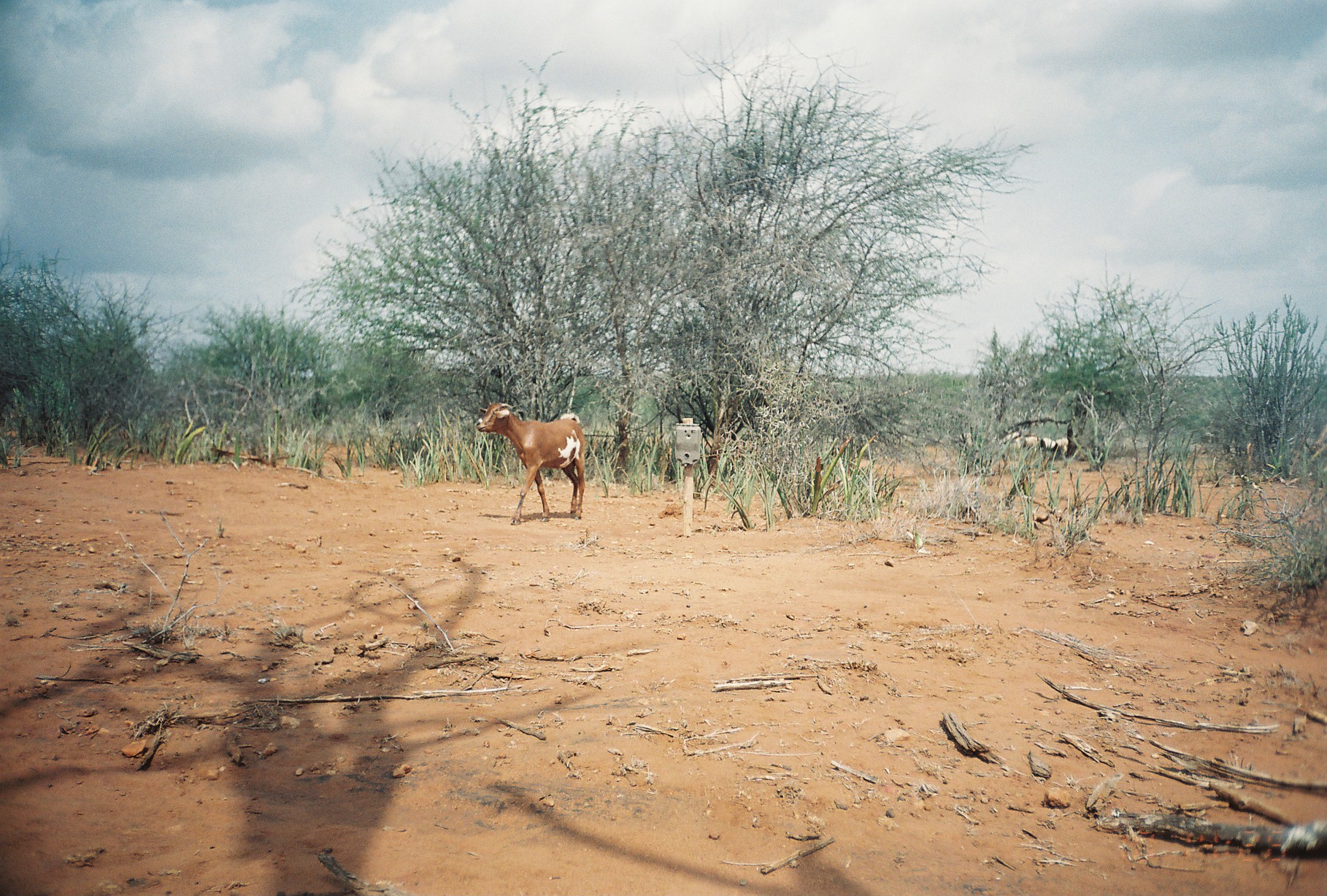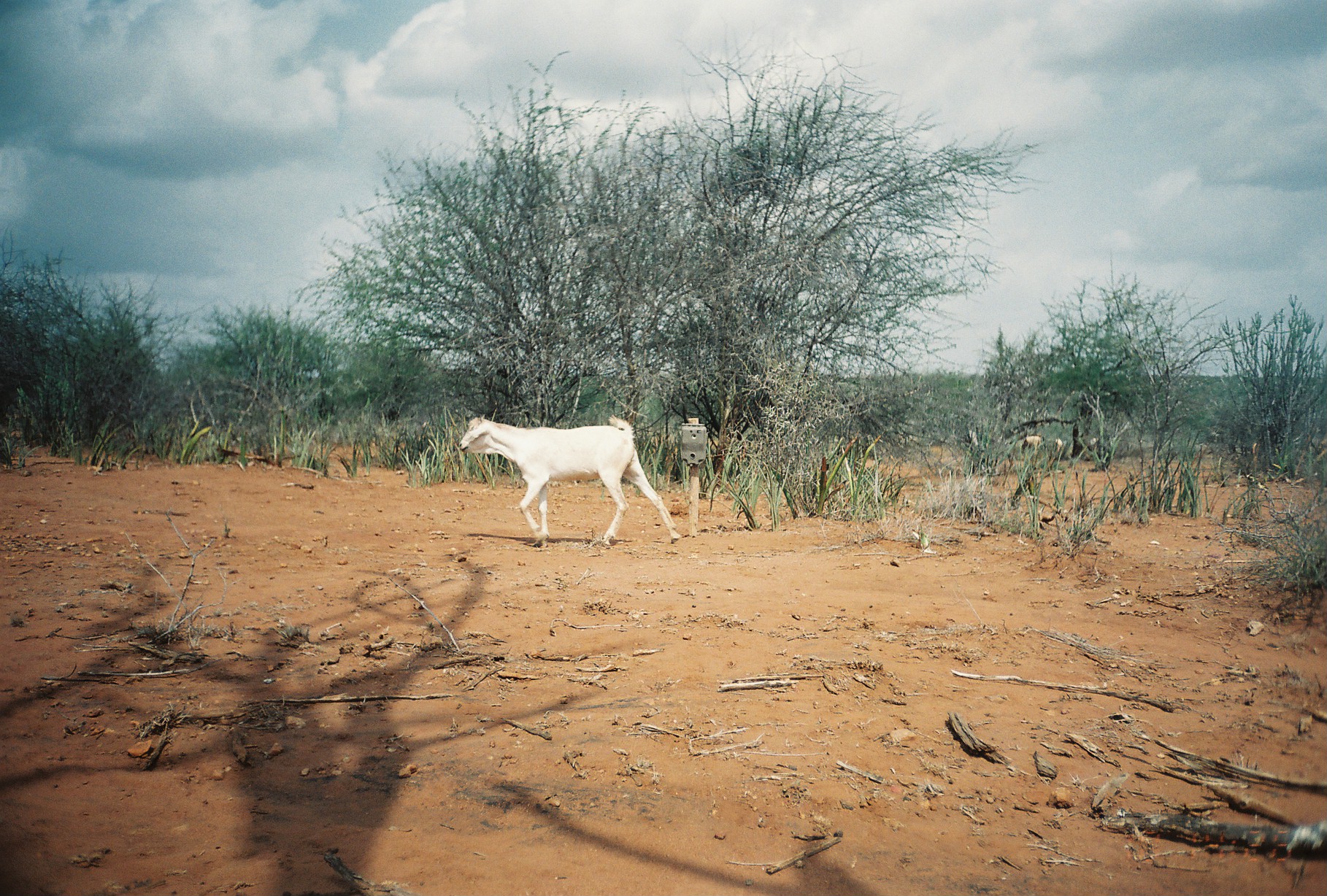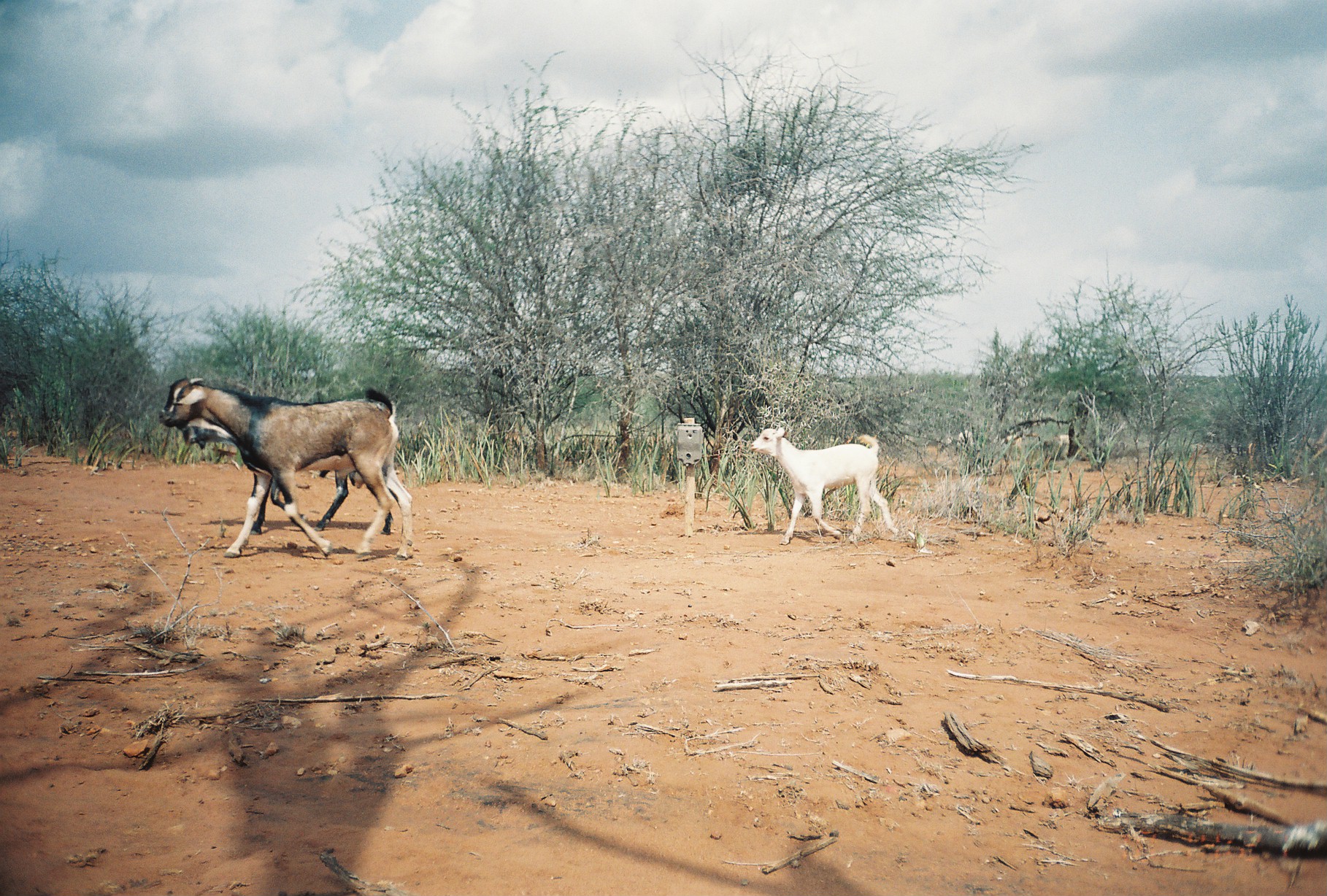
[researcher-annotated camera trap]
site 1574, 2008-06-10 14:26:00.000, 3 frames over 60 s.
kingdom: Animalia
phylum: Chordata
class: Mammalia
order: Artiodactyla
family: Bovidae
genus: Capra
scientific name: Capra aegagrus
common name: wild goat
Capra aegagrus (wild goat), count 3.